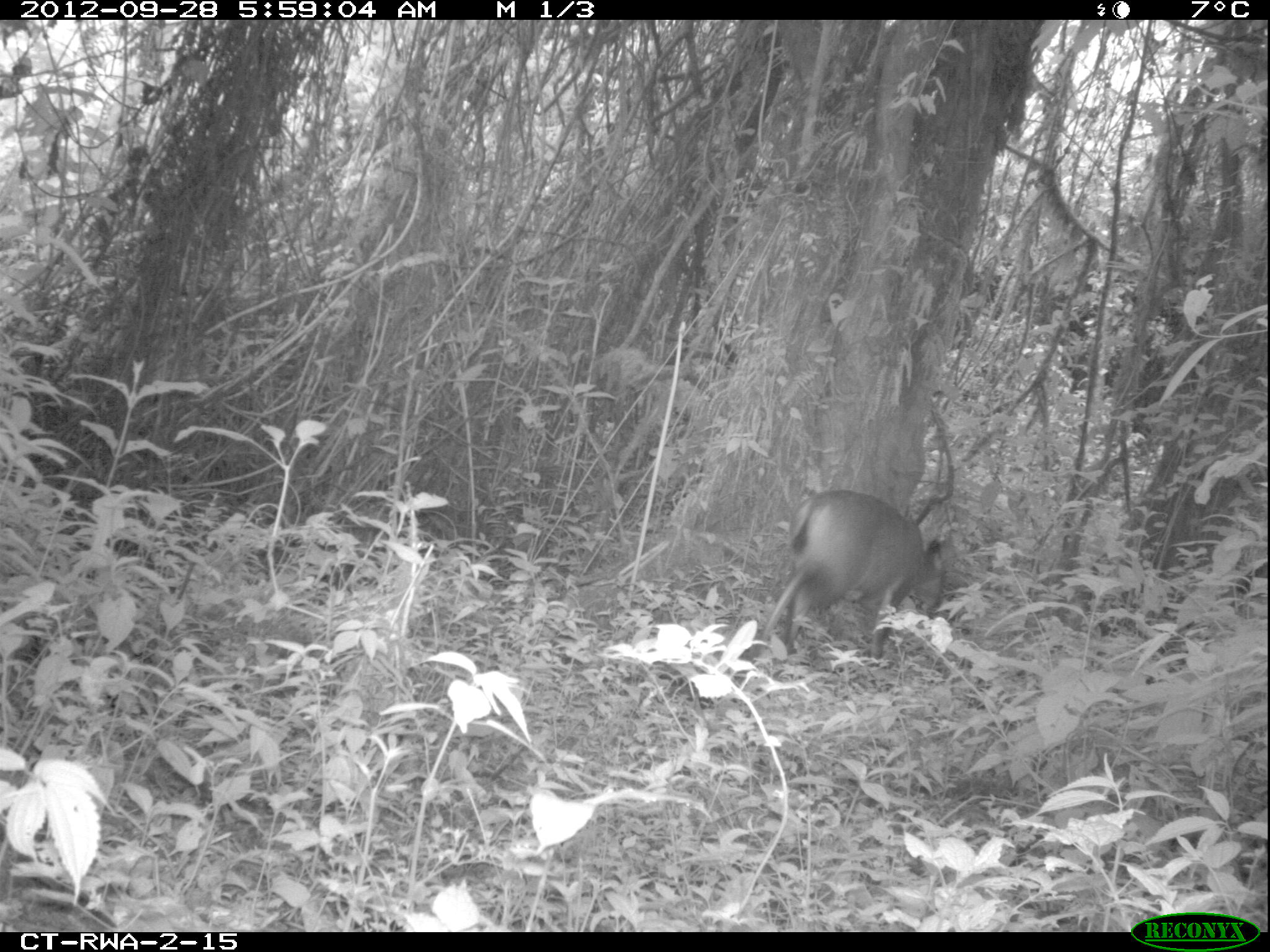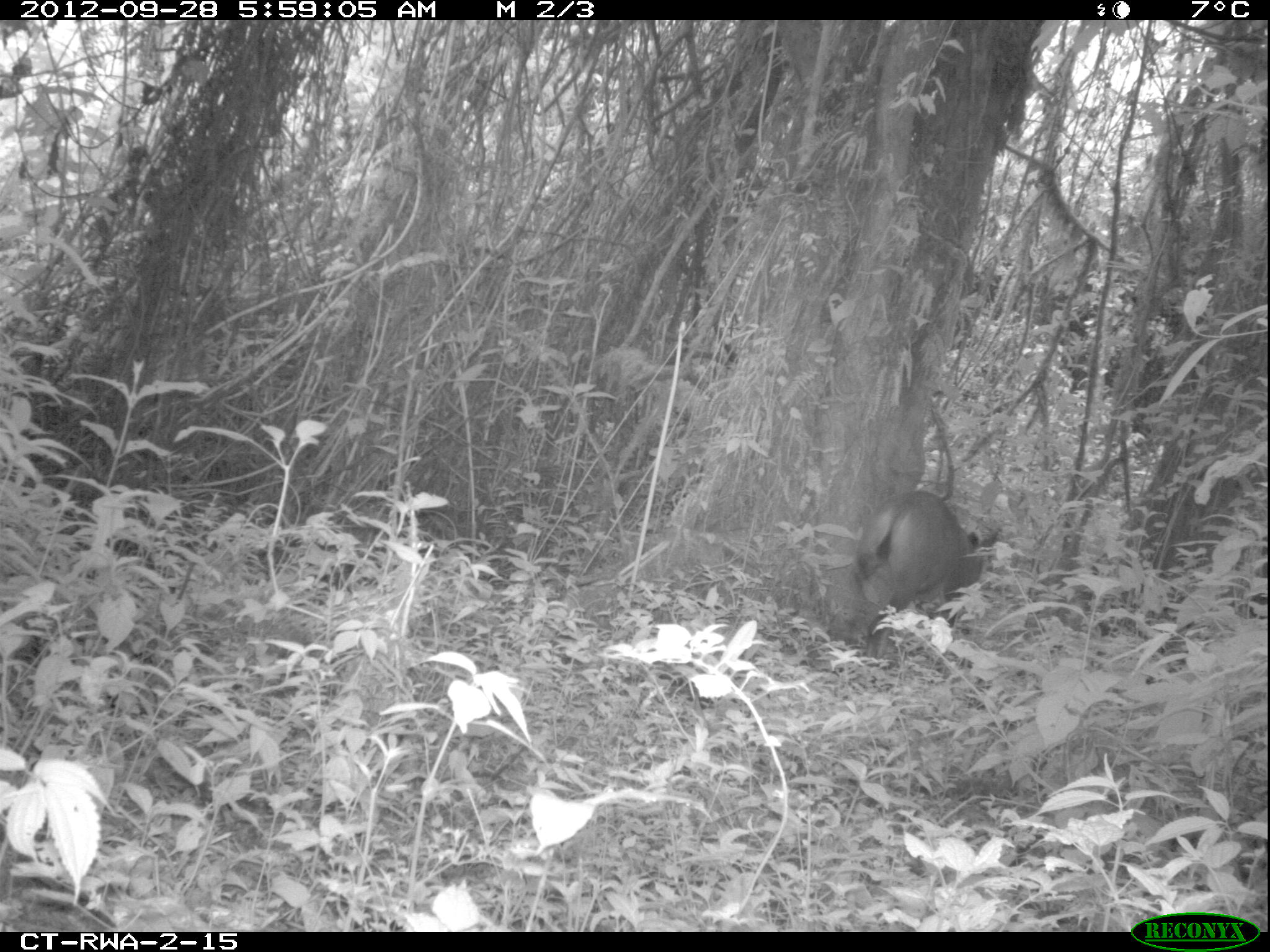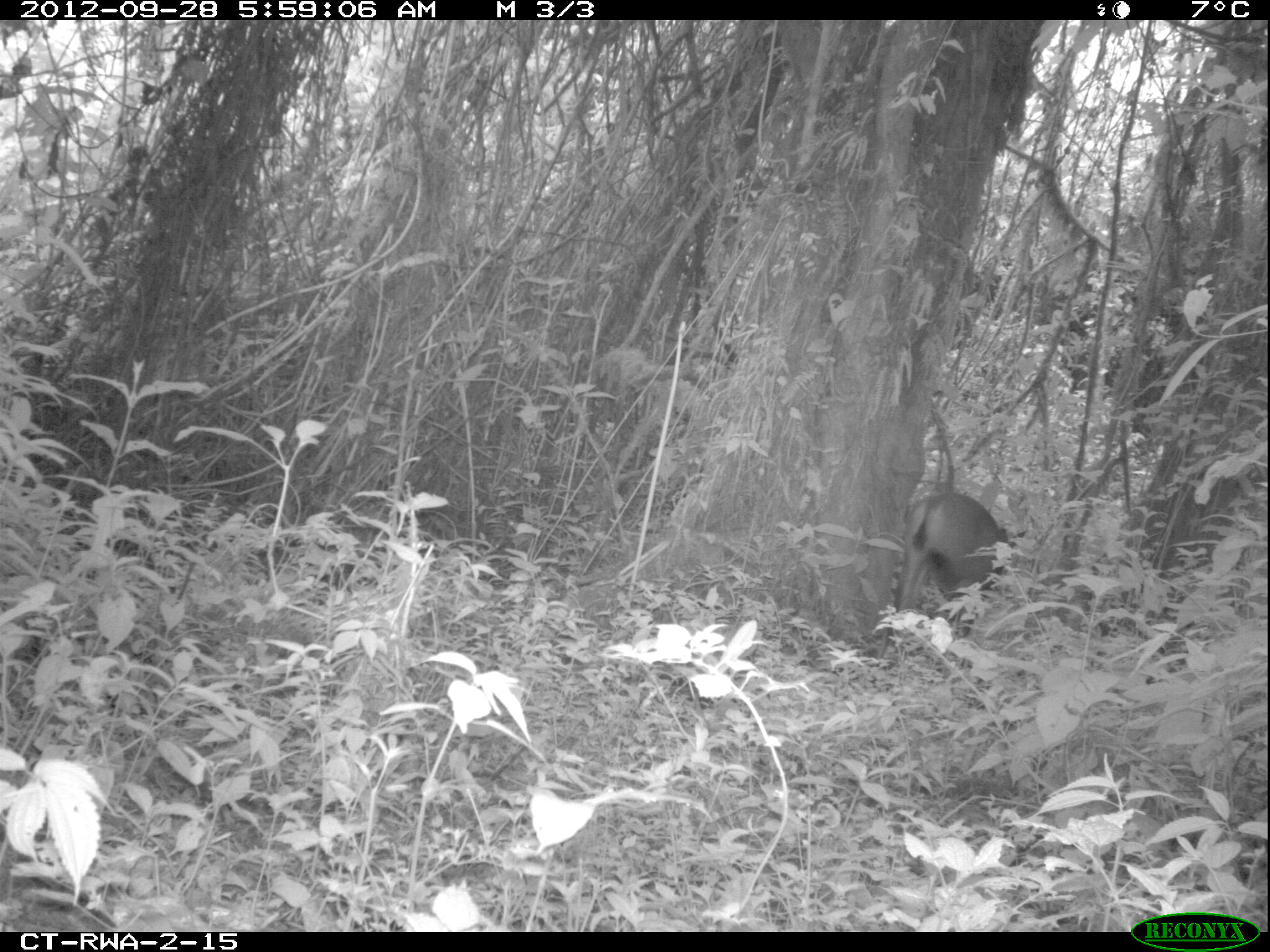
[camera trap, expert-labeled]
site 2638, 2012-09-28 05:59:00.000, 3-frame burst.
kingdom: Animalia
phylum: Chordata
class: Mammalia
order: Artiodactyla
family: Bovidae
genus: Cephalophus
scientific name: Cephalophus nigrifrons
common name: black-fronted duiker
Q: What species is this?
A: Cephalophus nigrifrons (black-fronted duiker).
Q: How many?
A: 1.